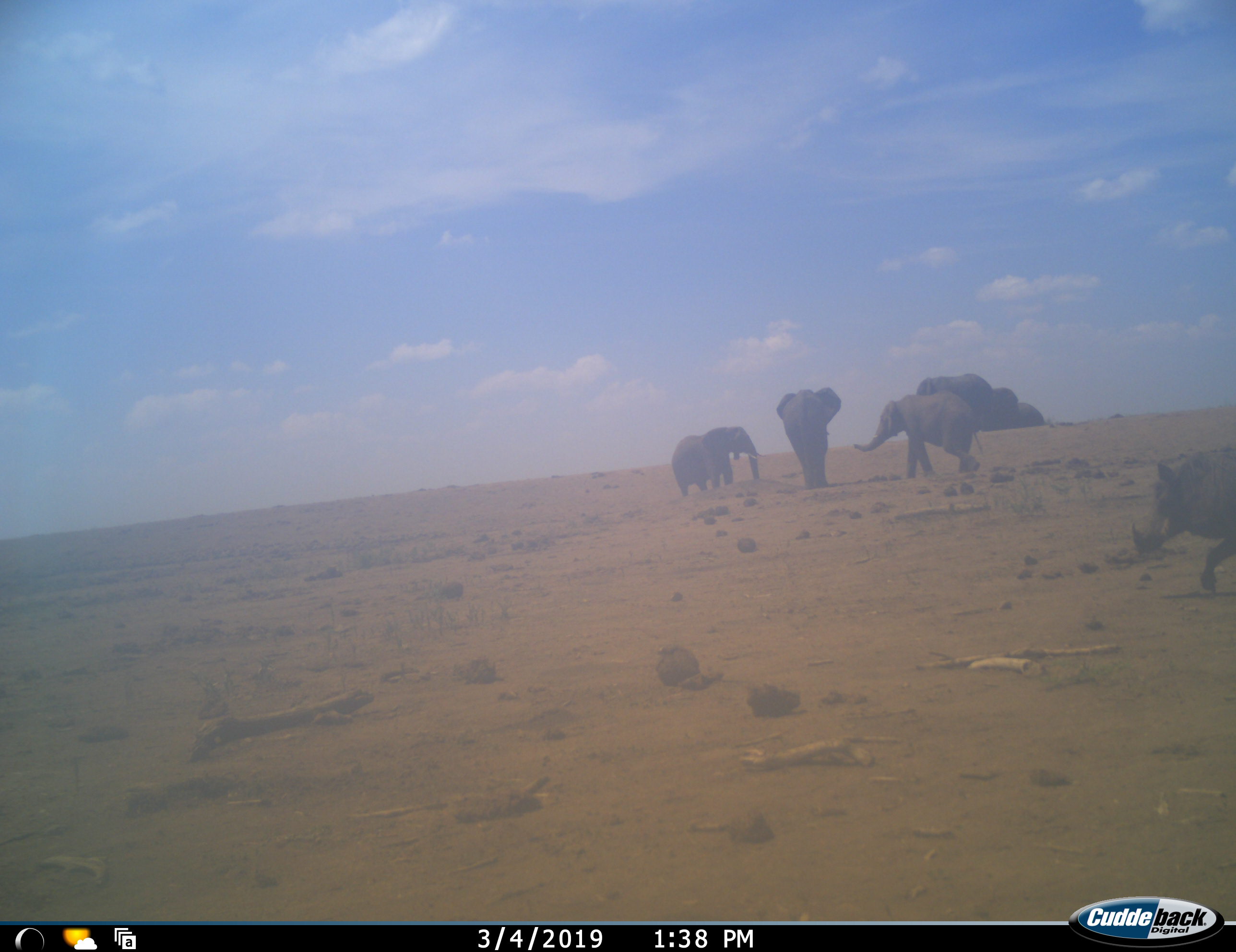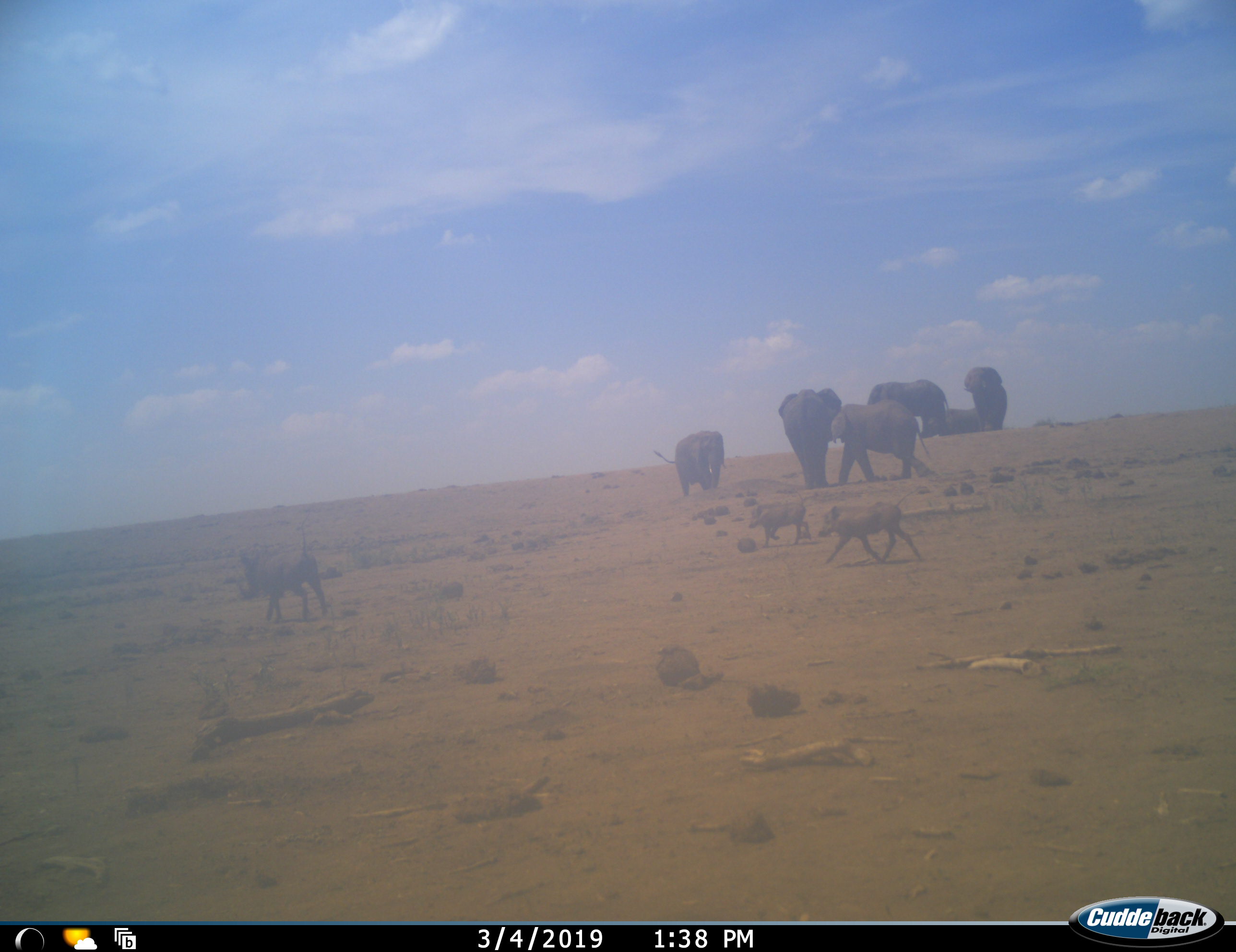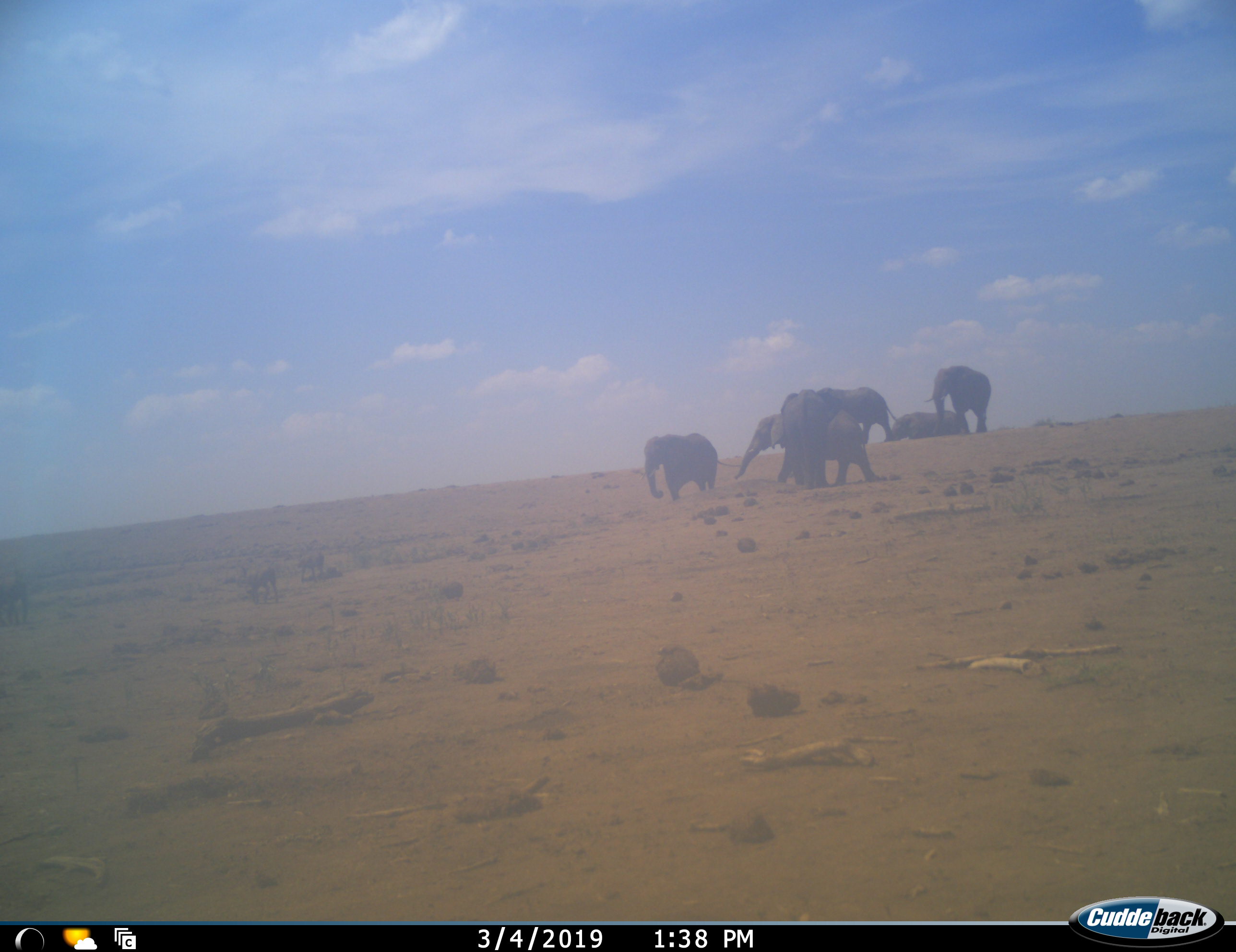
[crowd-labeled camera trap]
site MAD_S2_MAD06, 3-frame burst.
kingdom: Animalia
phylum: Chordata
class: Mammalia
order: Proboscidea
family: Elephantidae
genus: Loxodonta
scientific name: Loxodonta africana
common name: african bush elephant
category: elephant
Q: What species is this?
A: Elephant (african bush elephant) (Loxodonta africana).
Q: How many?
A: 6.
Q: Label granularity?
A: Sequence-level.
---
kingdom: Animalia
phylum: Chordata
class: Mammalia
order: Artiodactyla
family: Suidae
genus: Phacochoerus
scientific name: Phacochoerus africanus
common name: warthog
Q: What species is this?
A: Warthog (Phacochoerus africanus).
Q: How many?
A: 3.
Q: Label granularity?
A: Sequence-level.